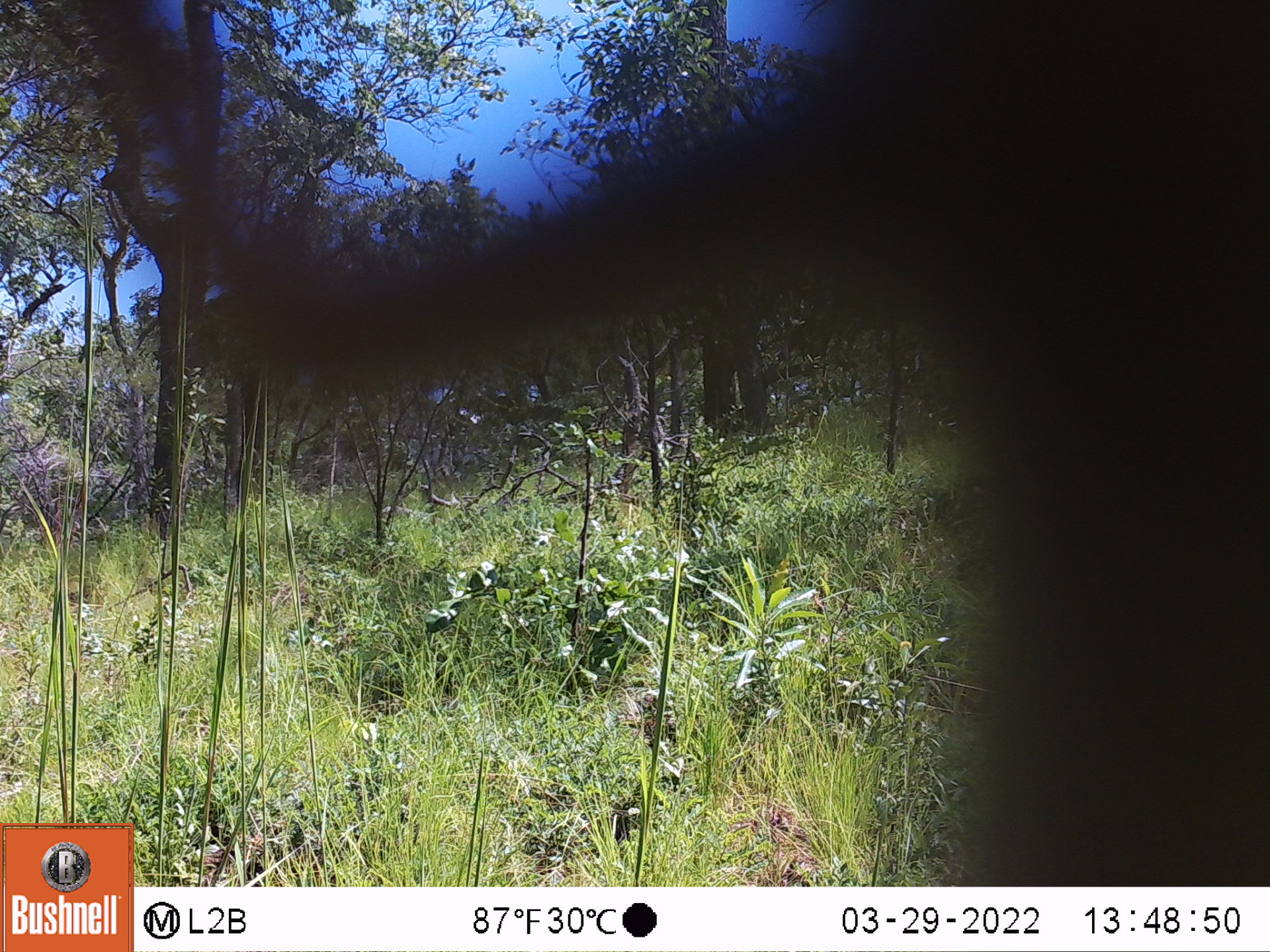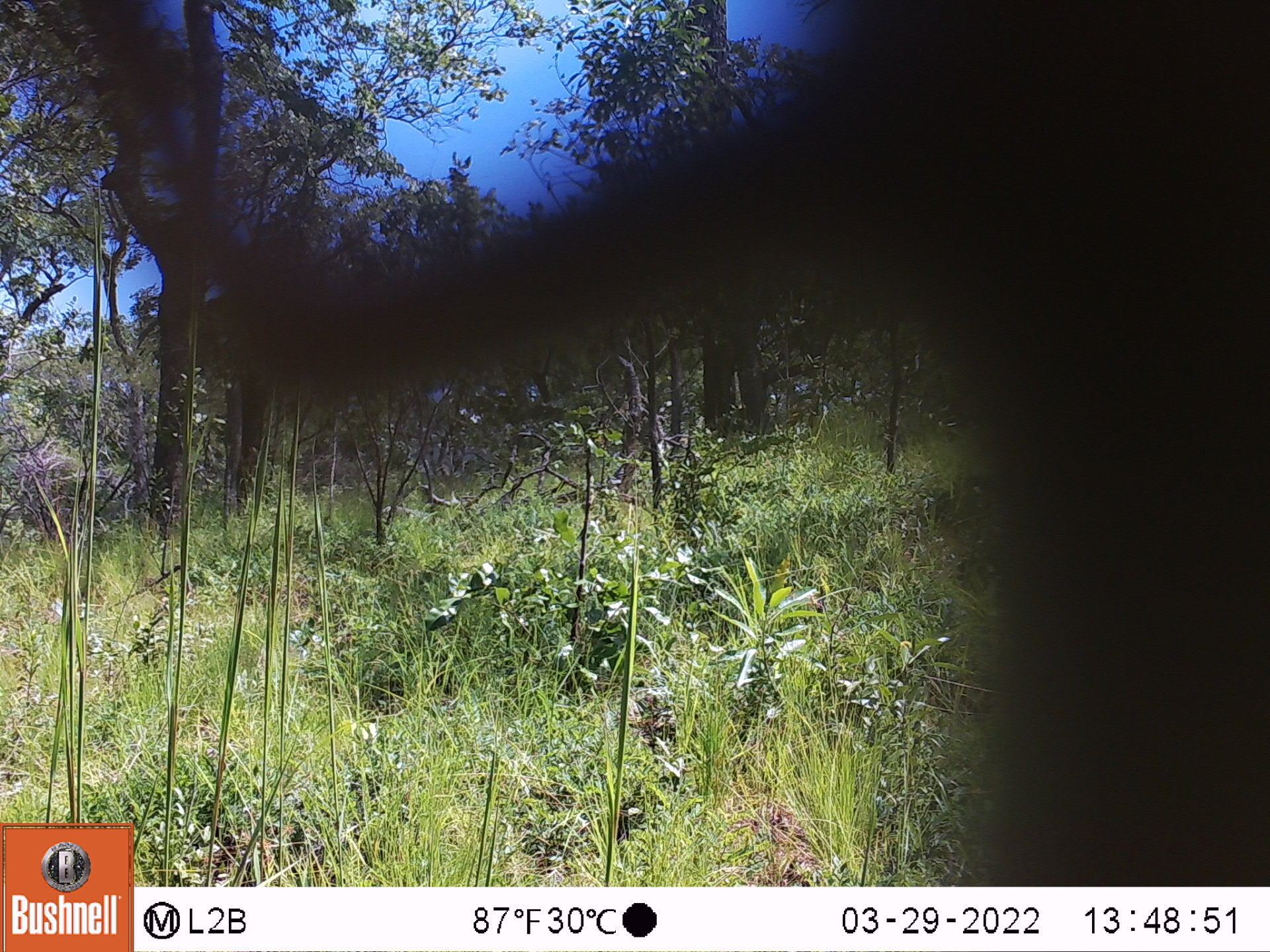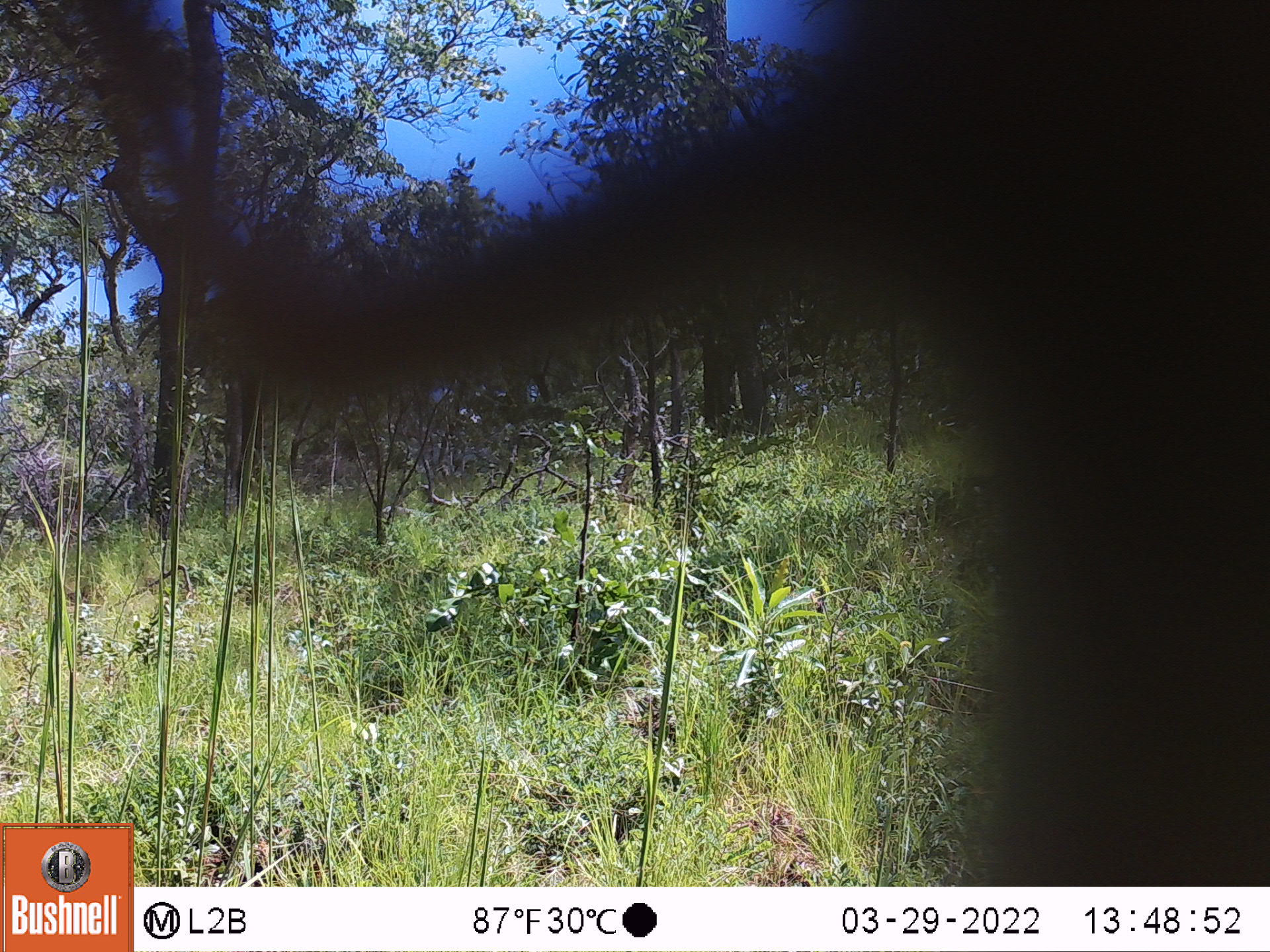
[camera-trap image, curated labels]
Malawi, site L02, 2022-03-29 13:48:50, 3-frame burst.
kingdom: Animalia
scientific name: Animalia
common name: other animal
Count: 1.